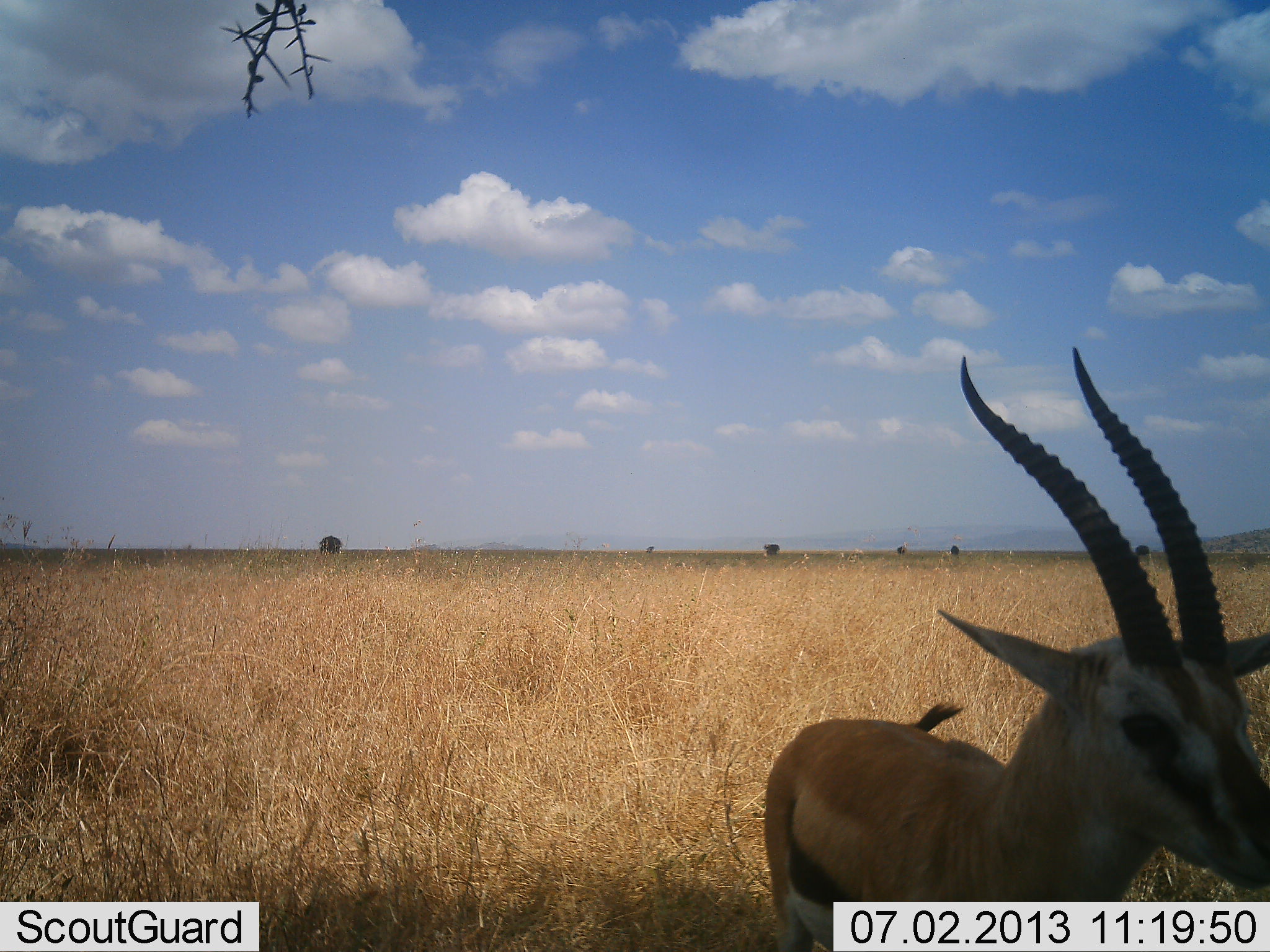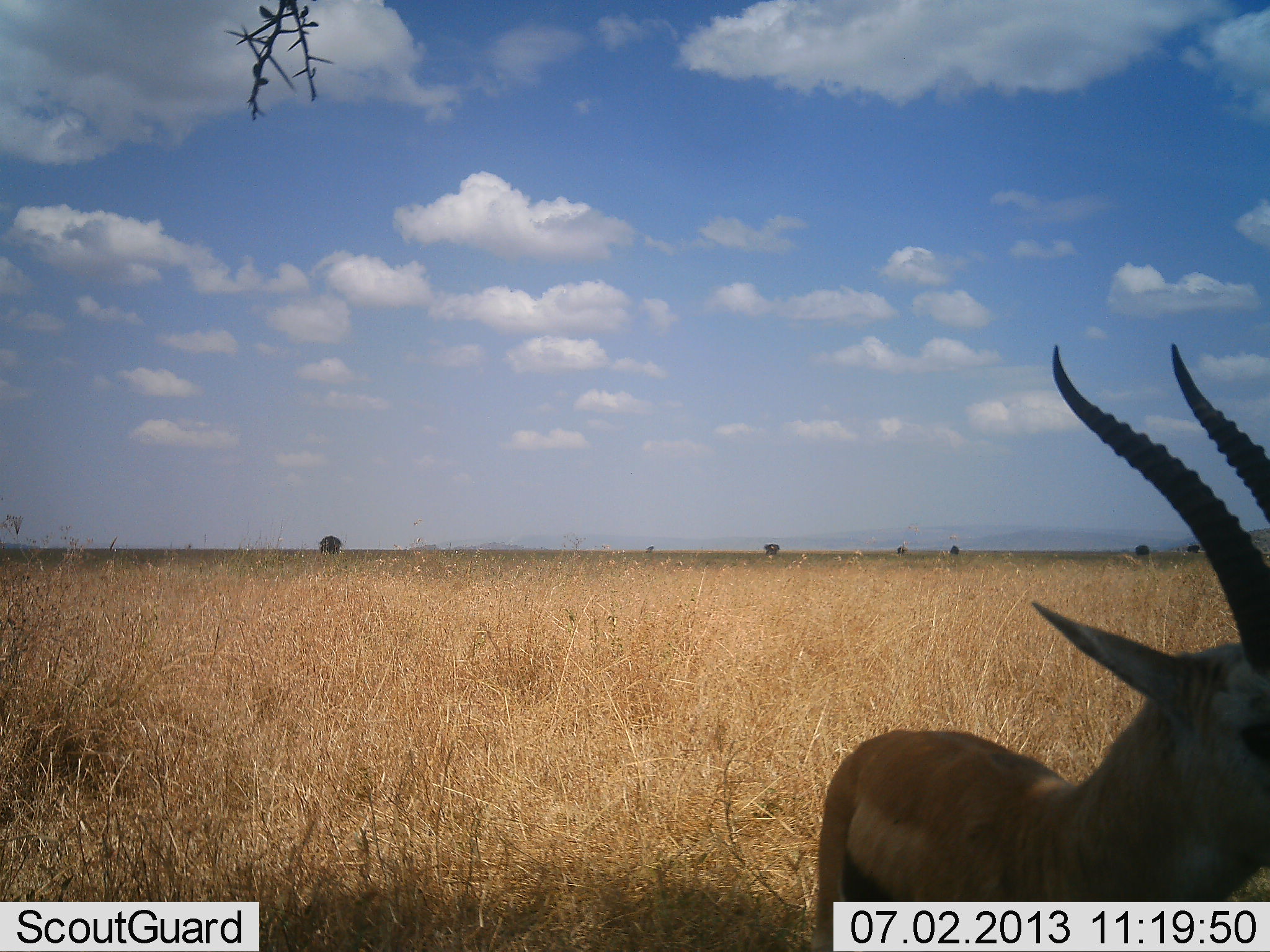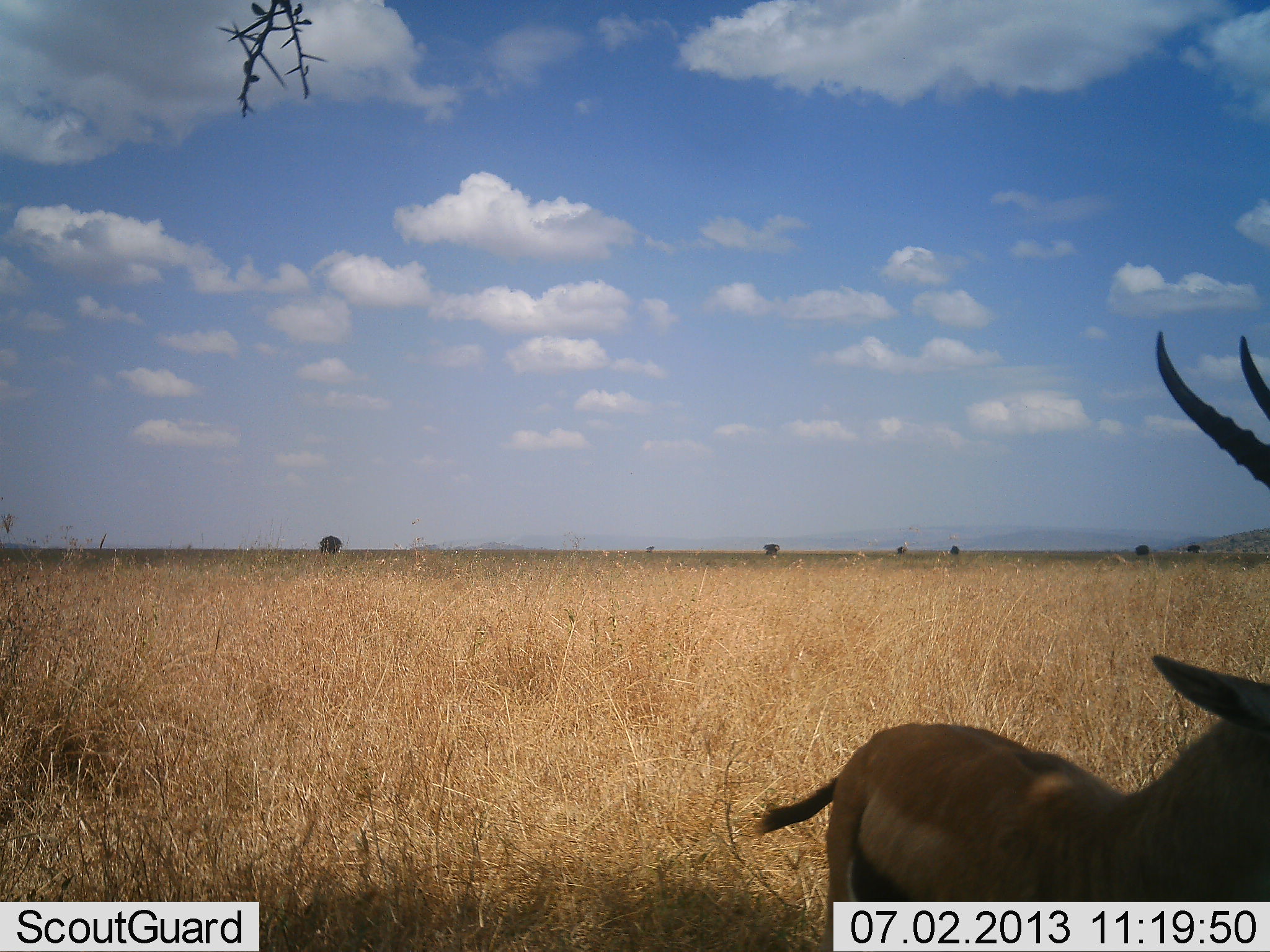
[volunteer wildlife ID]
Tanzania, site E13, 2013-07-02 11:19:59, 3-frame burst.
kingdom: Animalia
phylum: Chordata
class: Mammalia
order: Artiodactyla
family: Bovidae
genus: Eudorcas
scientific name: Eudorcas thomsonii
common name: thomson's gazelle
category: gazellethomsons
Gazellethomsons (thomson's gazelle) (Eudorcas thomsonii), count 1. Behavior (volunteer vote fractions): standing 80%, resting 0%, moving 20%, interacting 0%. Young present (vote fraction): 0%. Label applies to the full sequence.